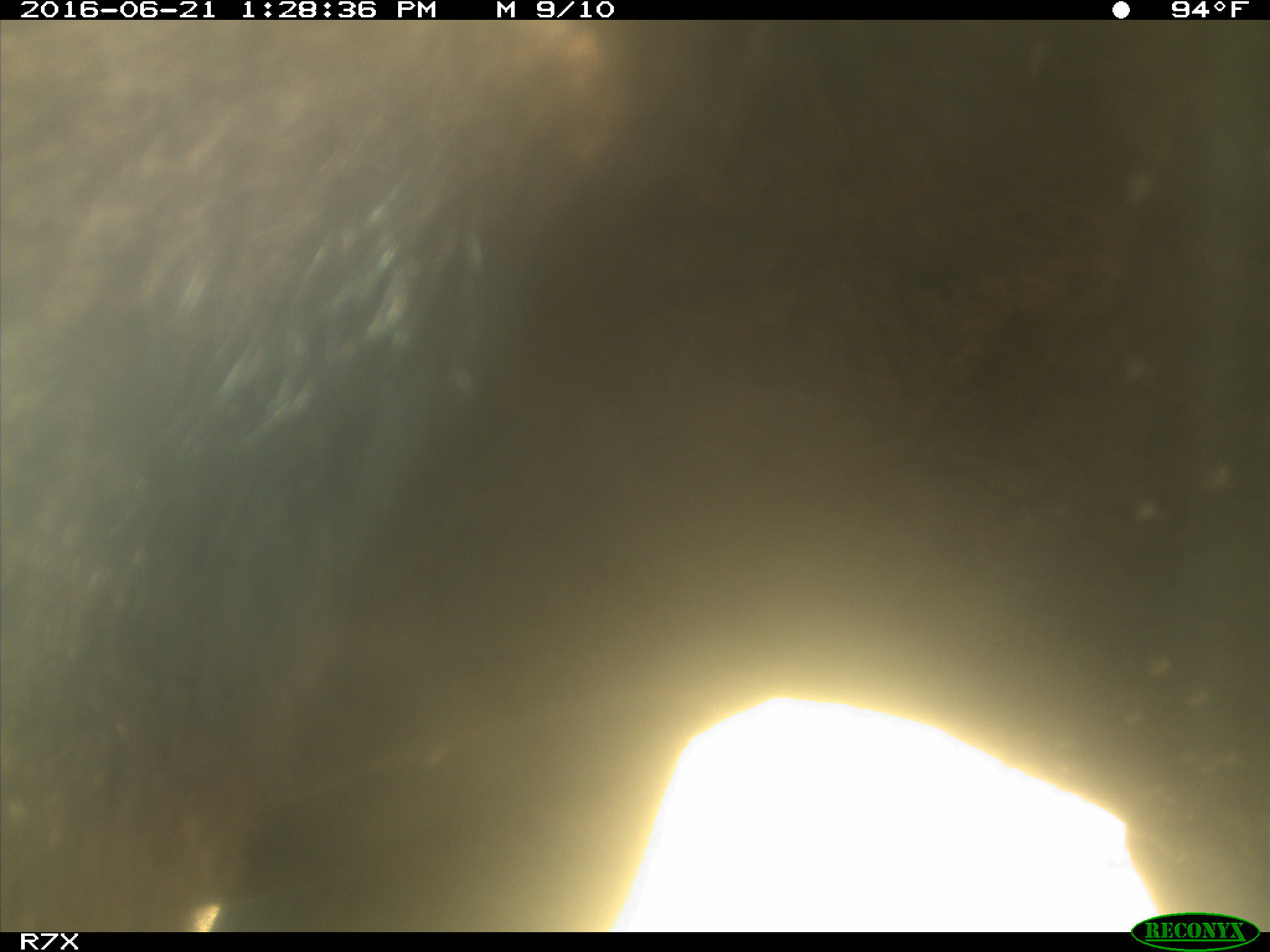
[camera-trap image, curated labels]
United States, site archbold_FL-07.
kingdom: Animalia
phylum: Chordata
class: Mammalia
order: Artiodactyla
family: Bovidae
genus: Bos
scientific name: Bos taurus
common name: domestic cow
Bos taurus (domestic cow).